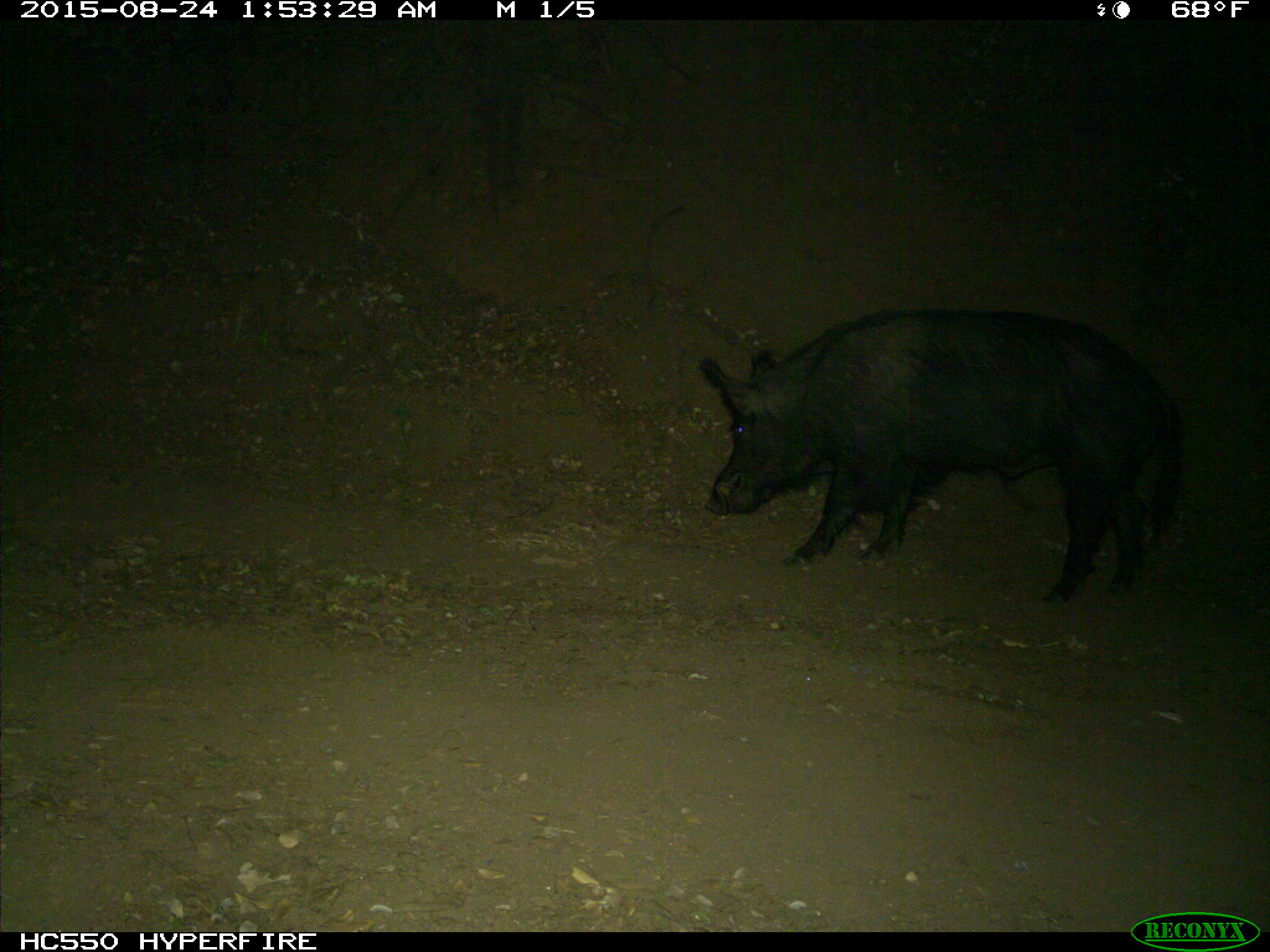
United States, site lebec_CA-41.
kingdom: Animalia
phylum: Chordata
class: Mammalia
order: Artiodactyla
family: Suidae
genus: Sus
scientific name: Sus scrofa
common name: wild boar